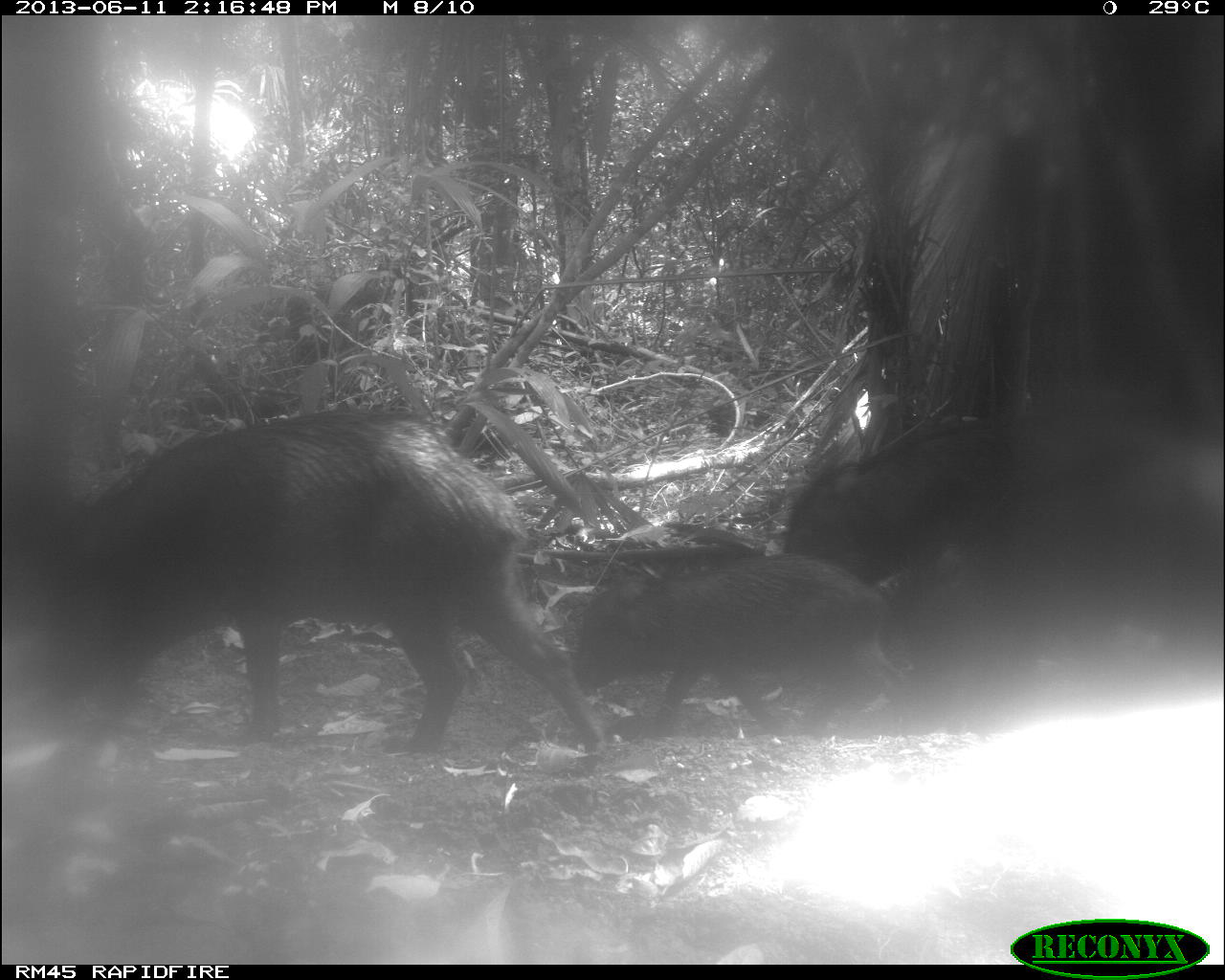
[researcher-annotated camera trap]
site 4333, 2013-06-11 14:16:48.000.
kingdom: Animalia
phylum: Chordata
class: Mammalia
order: Artiodactyla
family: Tayassuidae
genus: Tayassu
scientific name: Tayassu pecari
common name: white-lipped peccary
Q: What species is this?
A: Tayassu pecari (white-lipped peccary).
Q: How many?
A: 4.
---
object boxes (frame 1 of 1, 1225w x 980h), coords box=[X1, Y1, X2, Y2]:
tayassu pecari: box=[35, 403, 612, 775]; box=[631, 672, 1225, 964]; box=[891, 431, 1225, 681]; box=[568, 546, 895, 736]; box=[783, 419, 1054, 588]